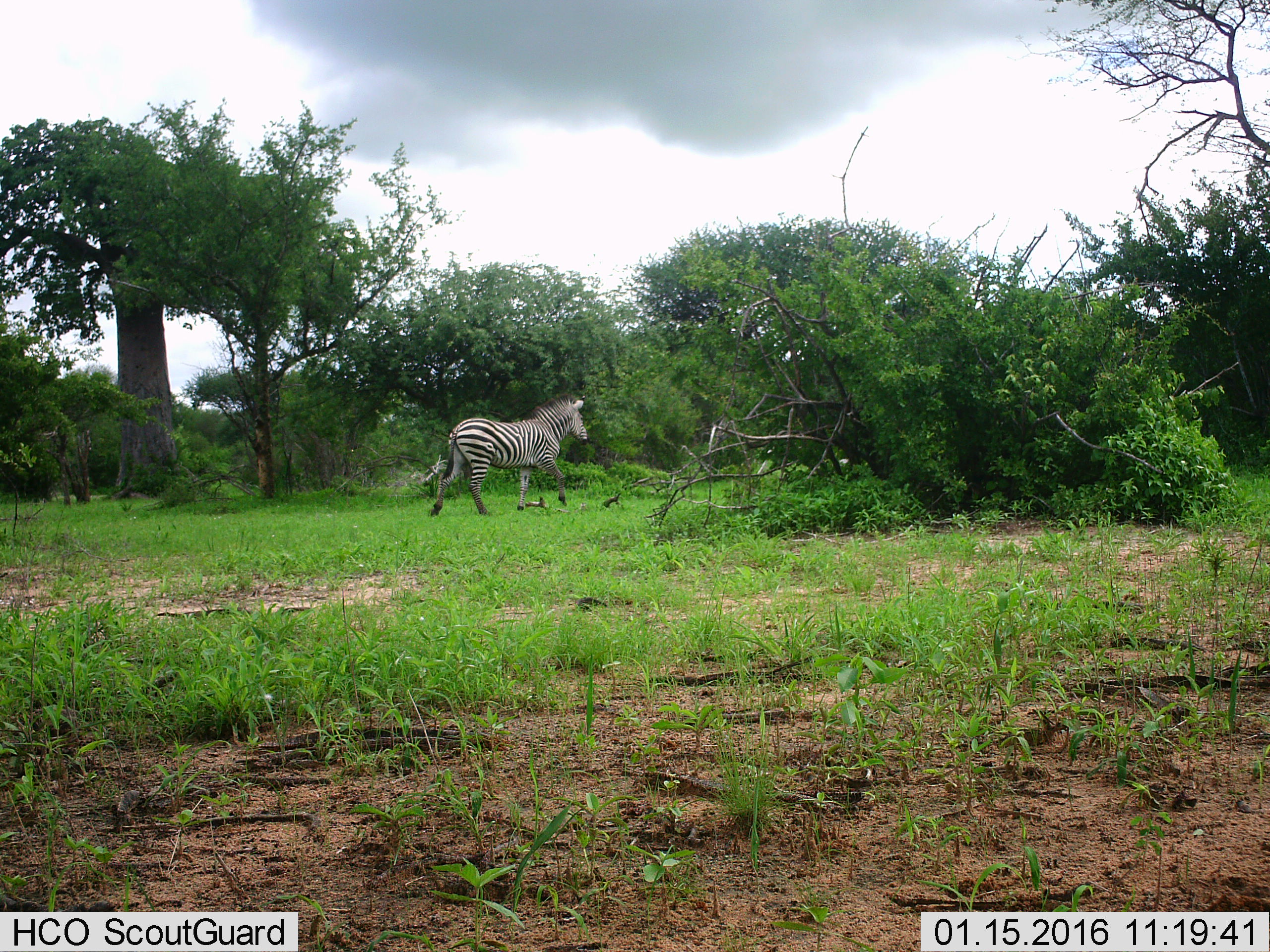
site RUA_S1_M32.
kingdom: Animalia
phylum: Chordata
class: Mammalia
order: Perissodactyla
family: Equidae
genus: Equus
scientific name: Equus quagga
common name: plains zebra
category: zebraplains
Zebraplains (plains zebra) (Equus quagga), count 1. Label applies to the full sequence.